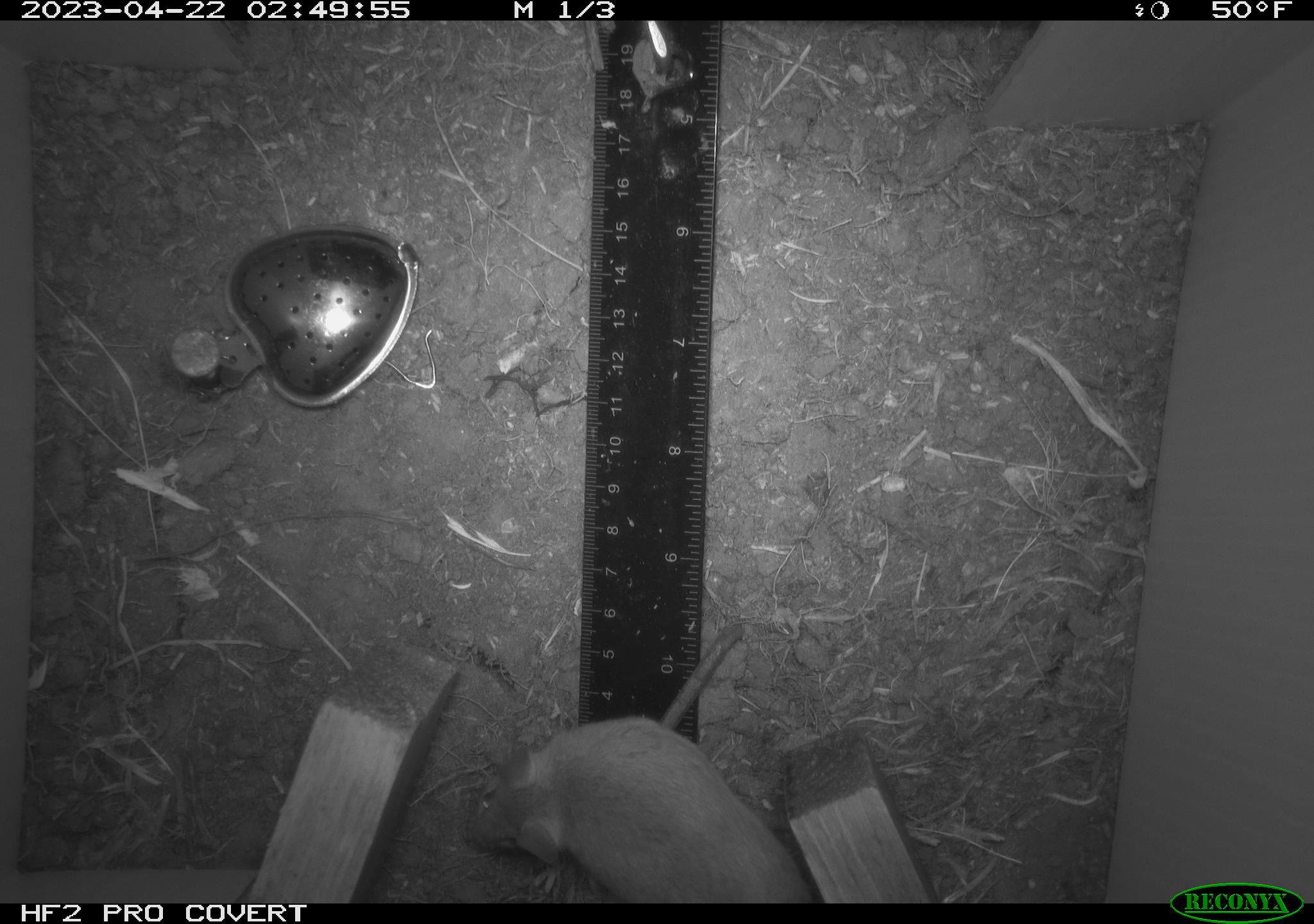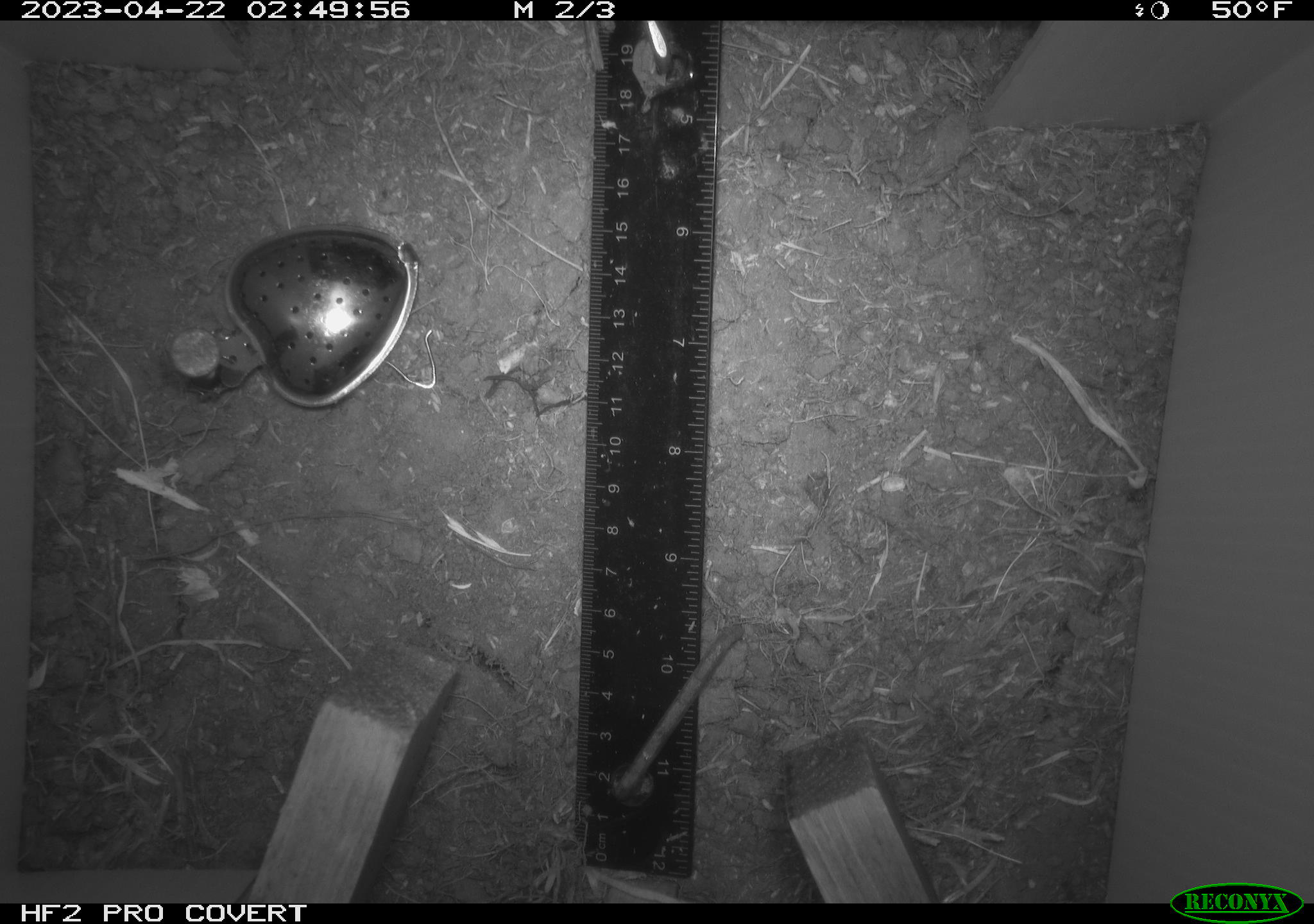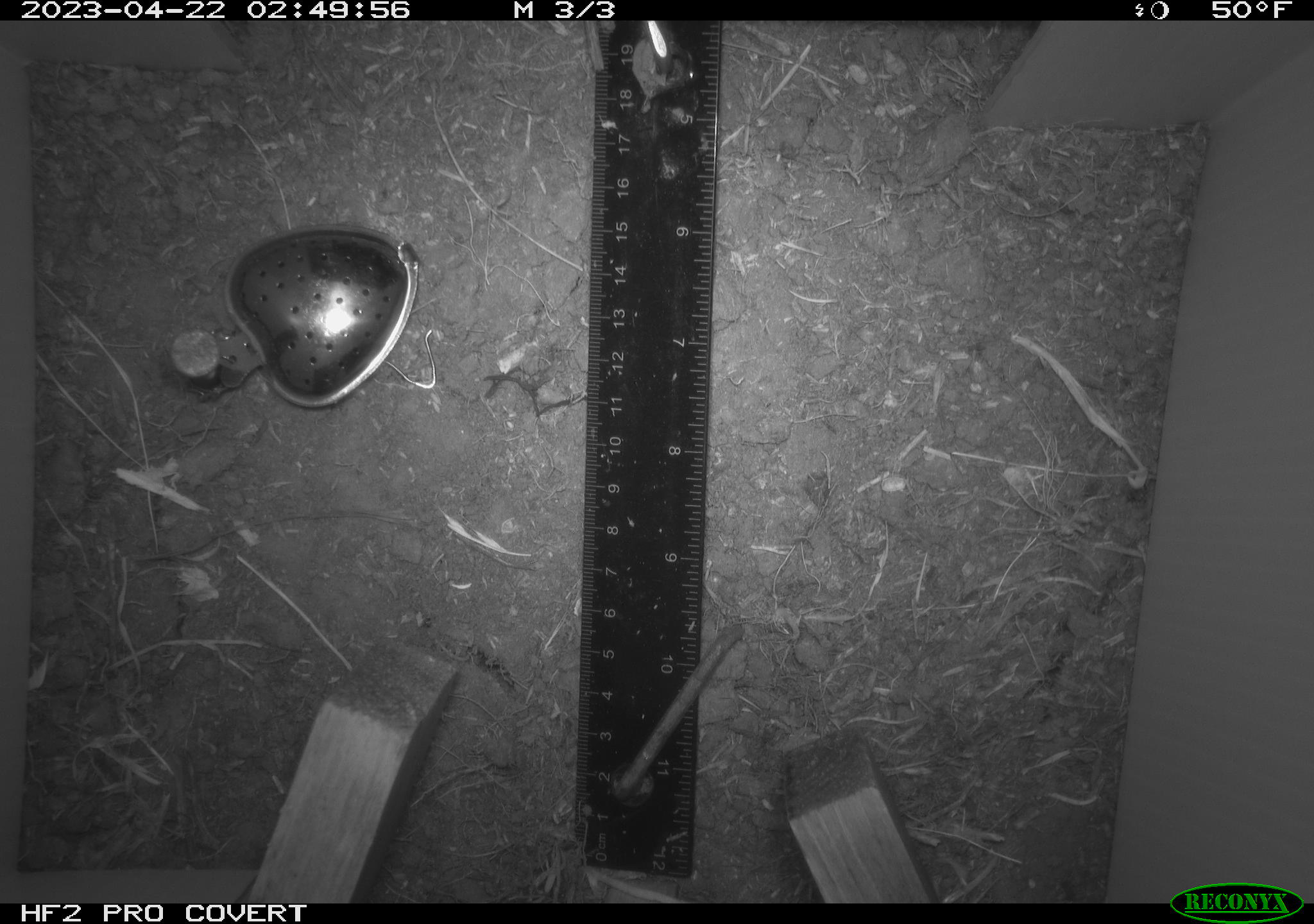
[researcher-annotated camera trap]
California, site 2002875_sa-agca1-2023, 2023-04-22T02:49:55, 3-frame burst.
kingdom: Animalia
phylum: Chordata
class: Mammalia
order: Rodentia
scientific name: Rodentia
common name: mouse species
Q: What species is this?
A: Mouse species (Rodentia).